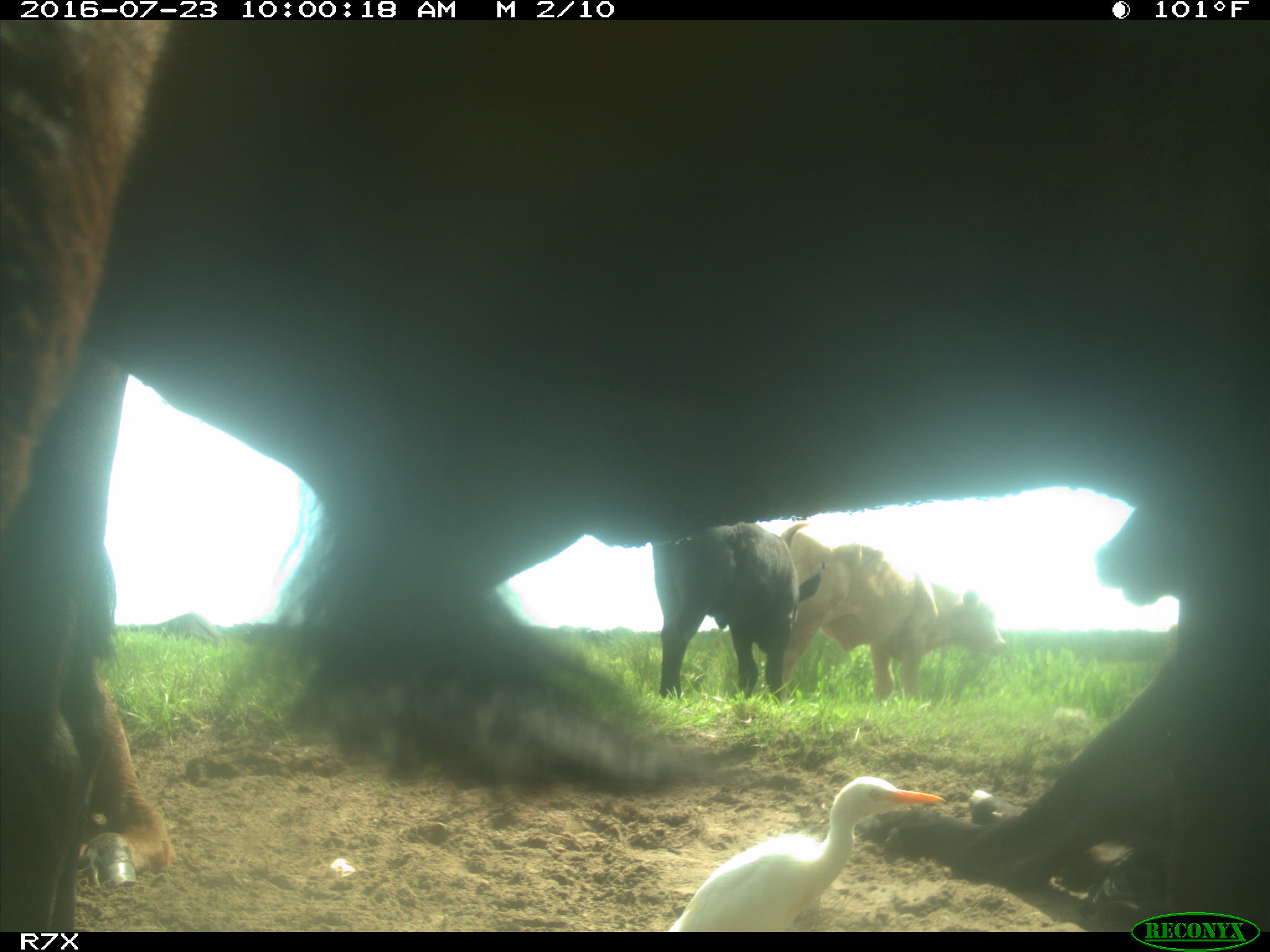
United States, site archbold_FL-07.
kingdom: Animalia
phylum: Chordata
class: Mammalia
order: Artiodactyla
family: Bovidae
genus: Bos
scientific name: Bos taurus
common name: domestic cow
Bos taurus (domestic cow).